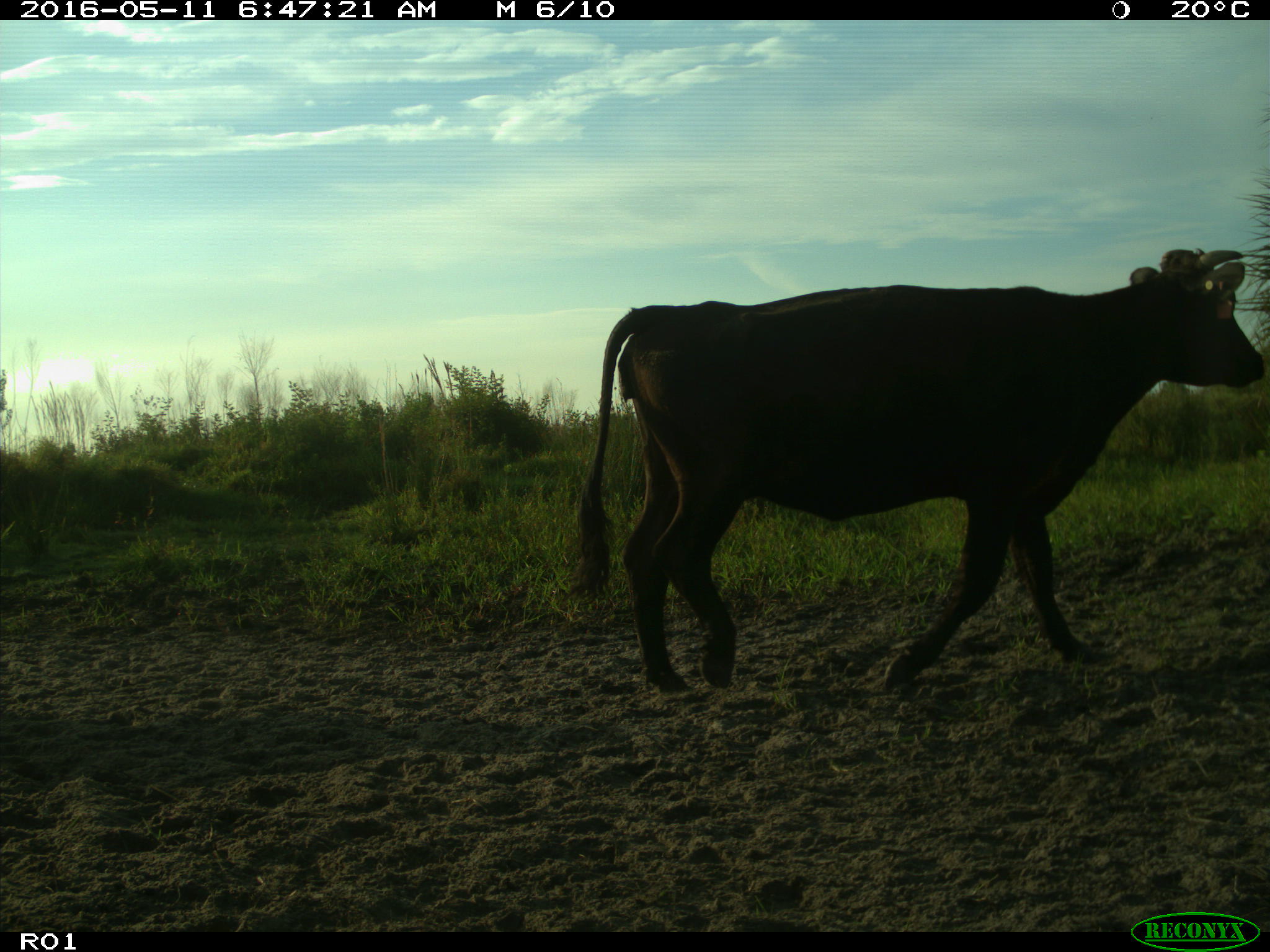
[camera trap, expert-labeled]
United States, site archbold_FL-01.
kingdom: Animalia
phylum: Chordata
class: Mammalia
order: Artiodactyla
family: Bovidae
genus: Bos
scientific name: Bos taurus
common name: domestic cow